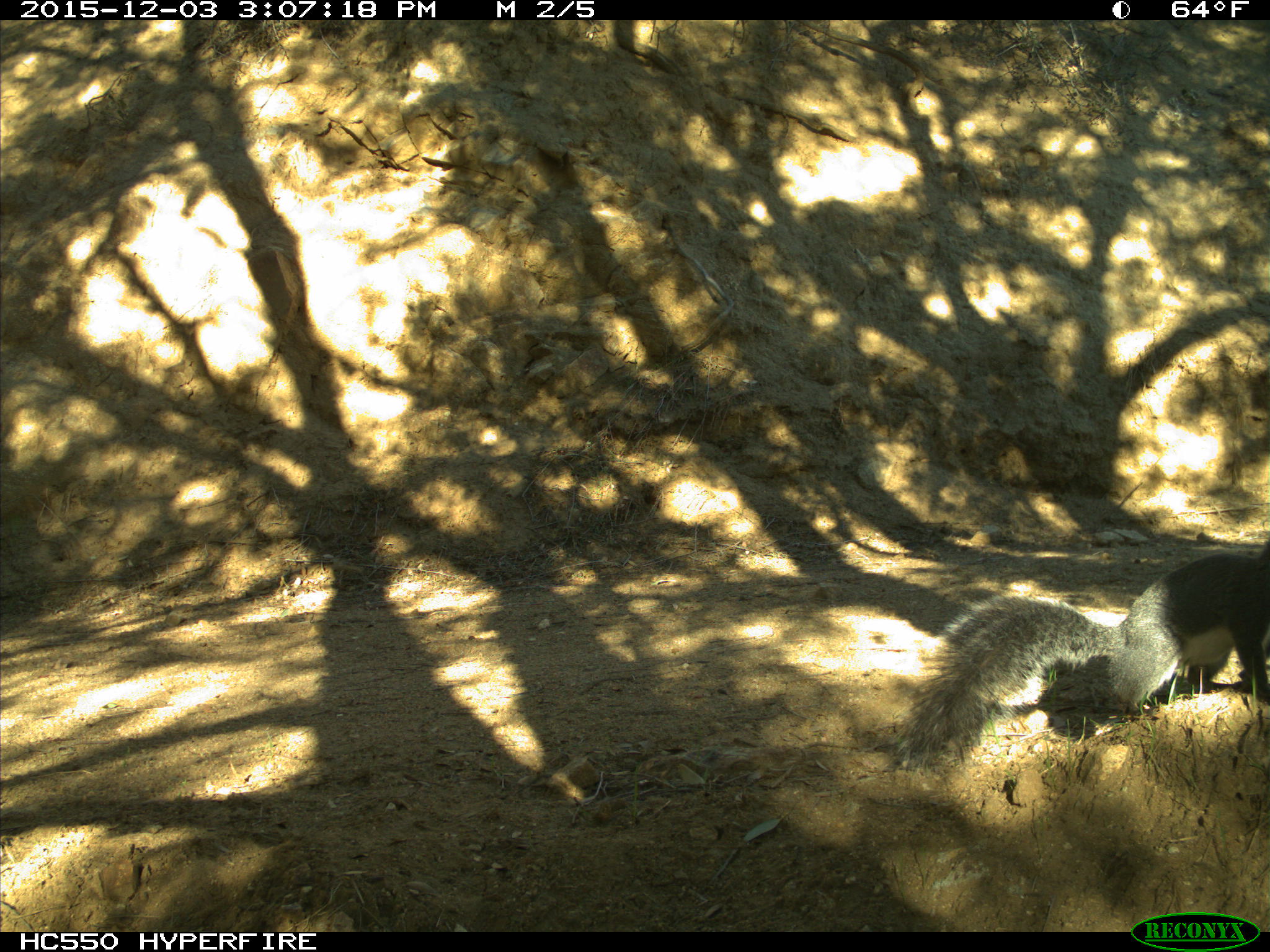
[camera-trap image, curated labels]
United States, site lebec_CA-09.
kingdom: Animalia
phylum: Chordata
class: Mammalia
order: Rodentia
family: Sciuridae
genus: Sciurus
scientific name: Sciurus carolinensis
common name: eastern gray squirrel